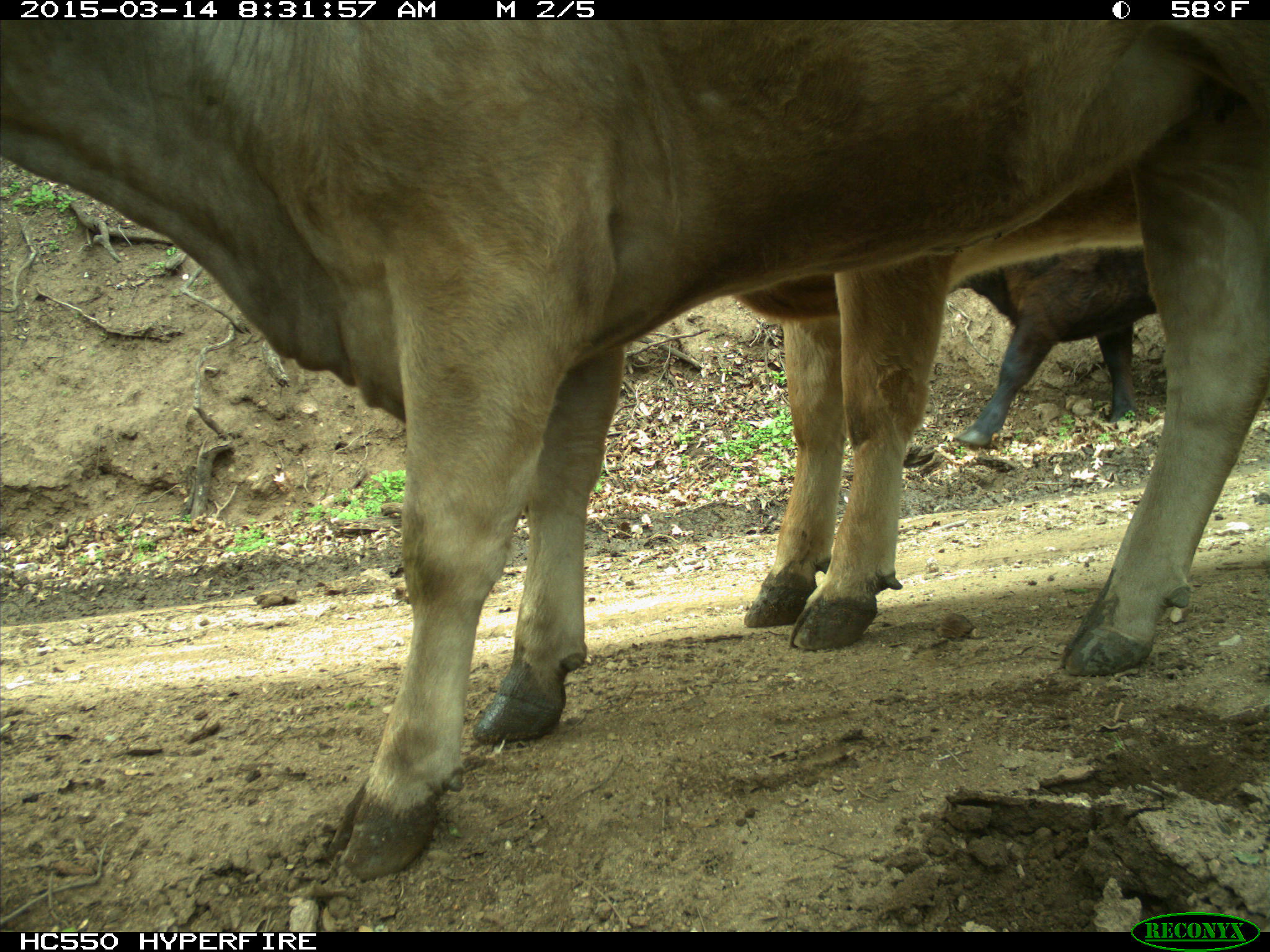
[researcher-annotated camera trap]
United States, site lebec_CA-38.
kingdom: Animalia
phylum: Chordata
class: Mammalia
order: Artiodactyla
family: Bovidae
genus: Bos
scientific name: Bos taurus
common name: domestic cow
Bos taurus (domestic cow).